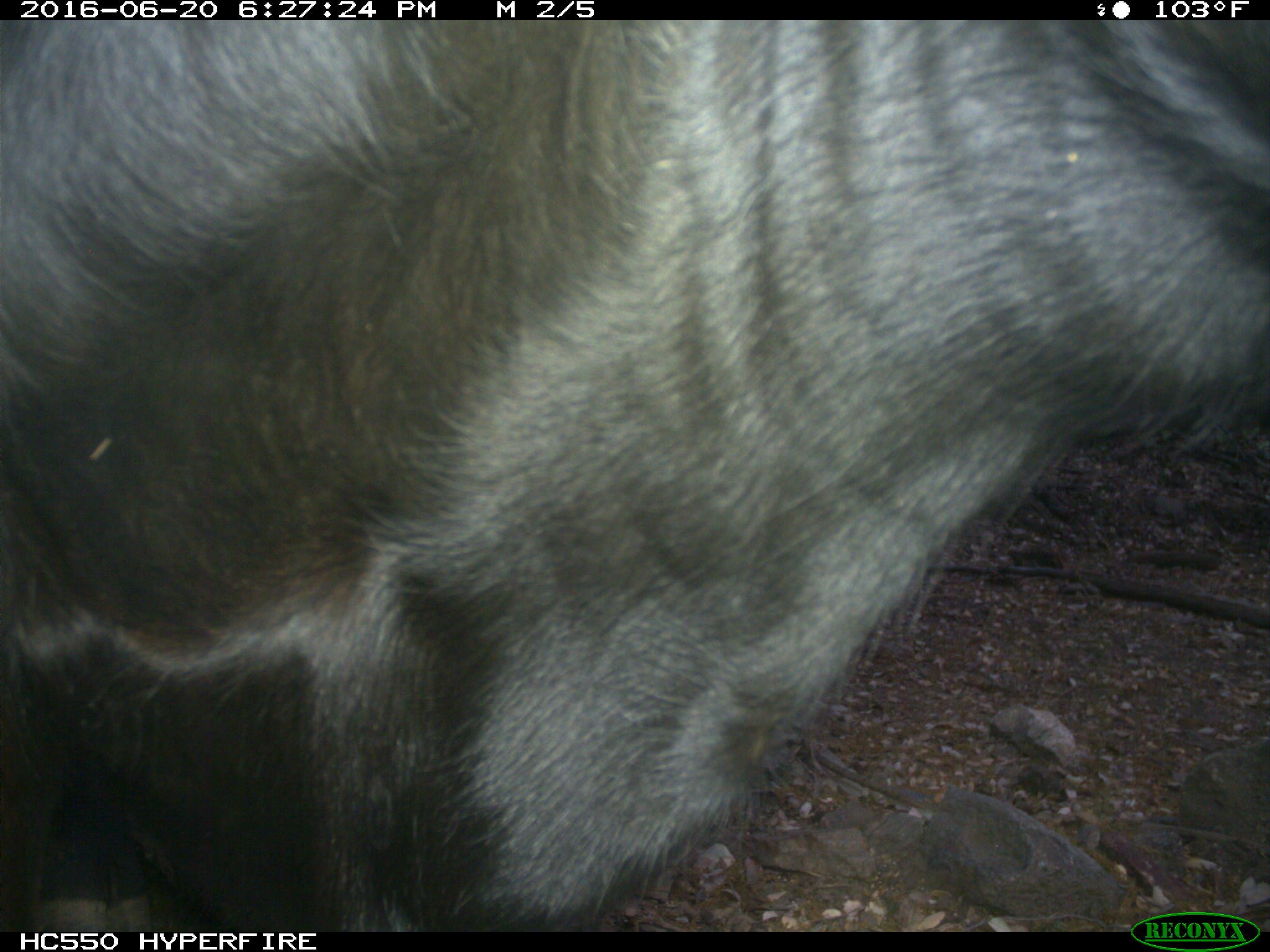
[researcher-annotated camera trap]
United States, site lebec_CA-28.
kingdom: Animalia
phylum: Chordata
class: Mammalia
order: Artiodactyla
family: Bovidae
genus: Bos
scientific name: Bos taurus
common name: domestic cow